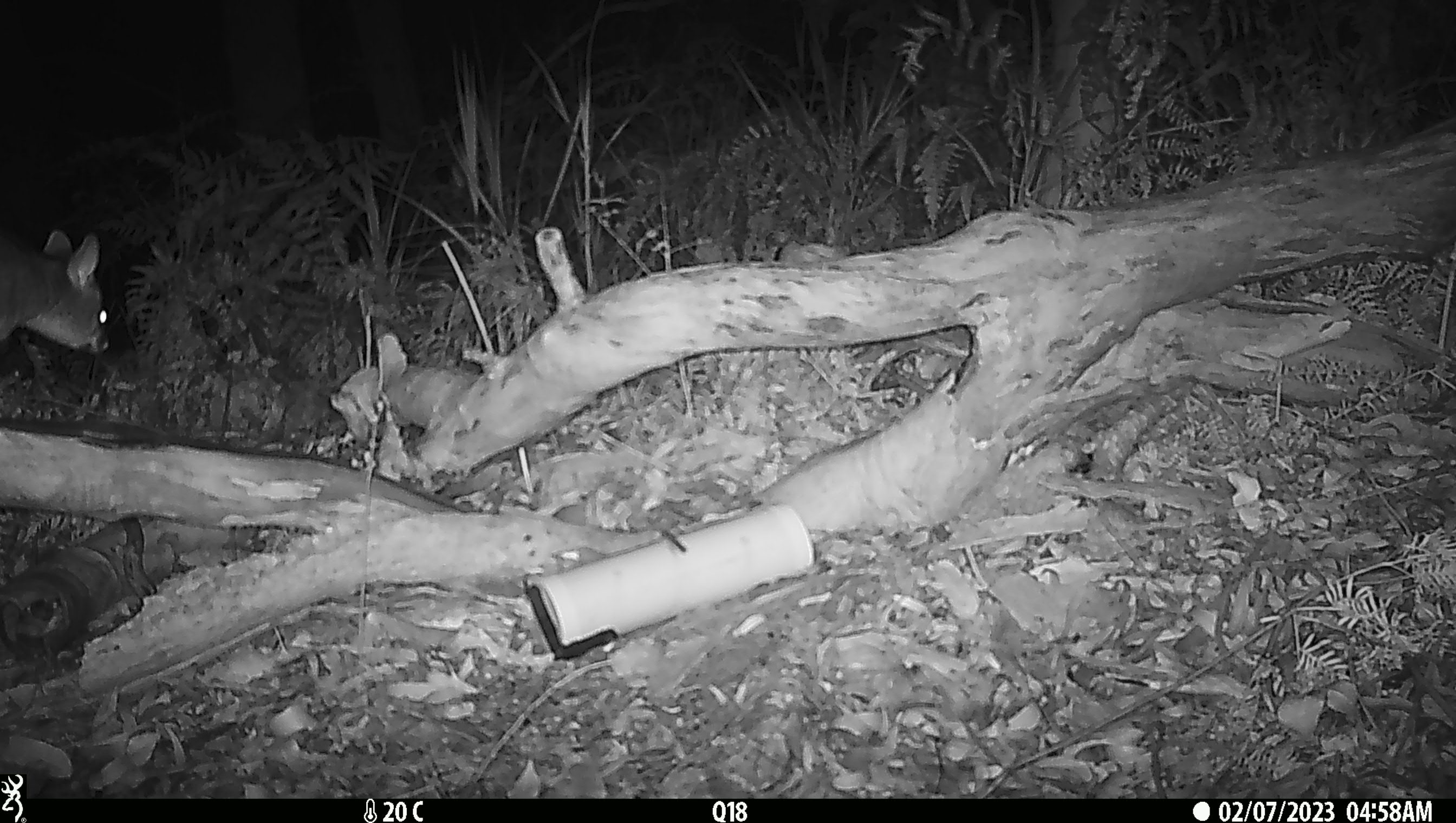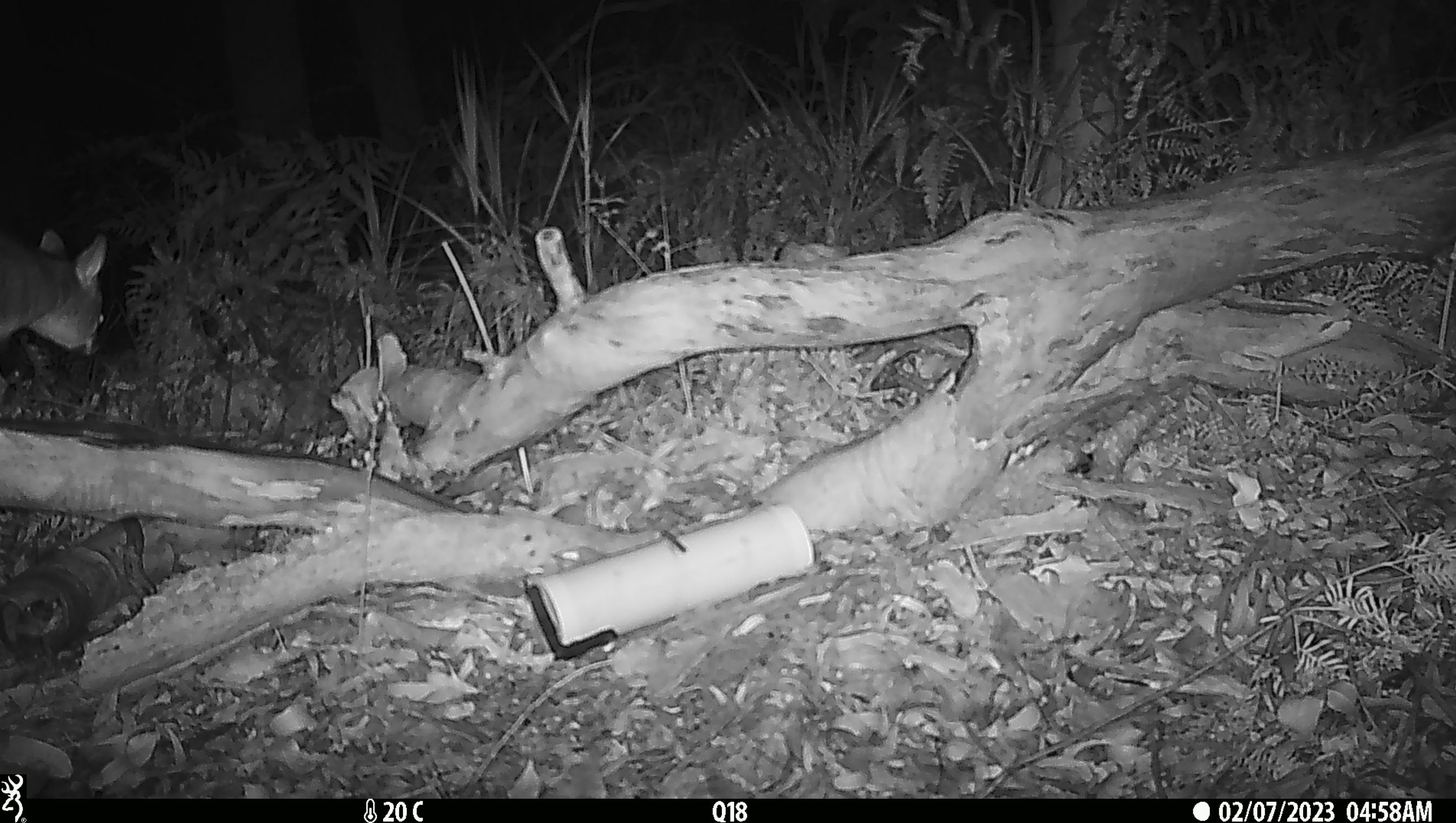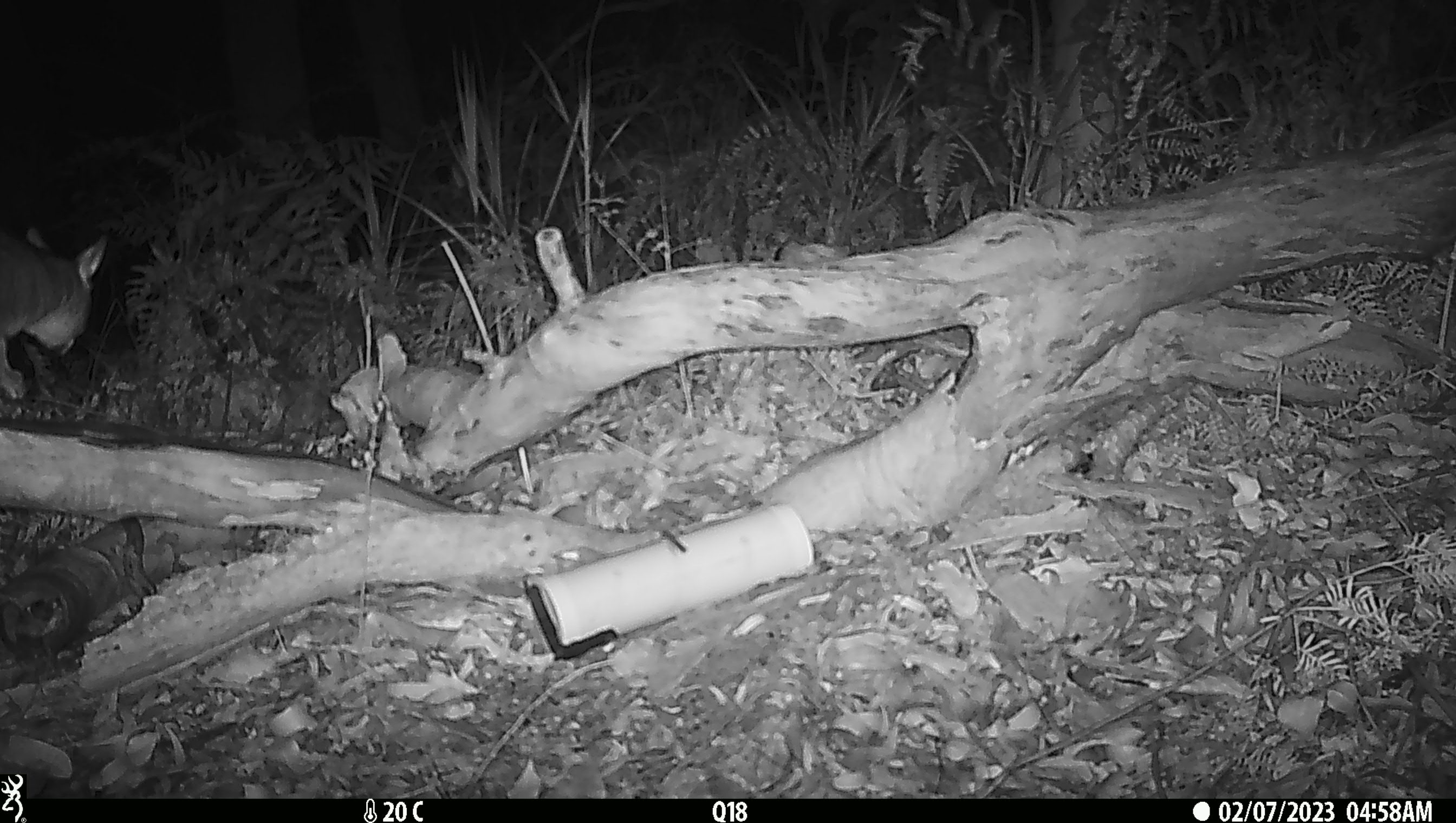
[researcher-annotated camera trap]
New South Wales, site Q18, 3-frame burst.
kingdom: Animalia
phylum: Chordata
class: Mammalia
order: Diprotodontia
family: Phalangeridae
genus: Trichosurus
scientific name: Trichosurus vulpecula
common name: common brushtail possum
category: possum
Possum (common brushtail possum) (Trichosurus vulpecula).